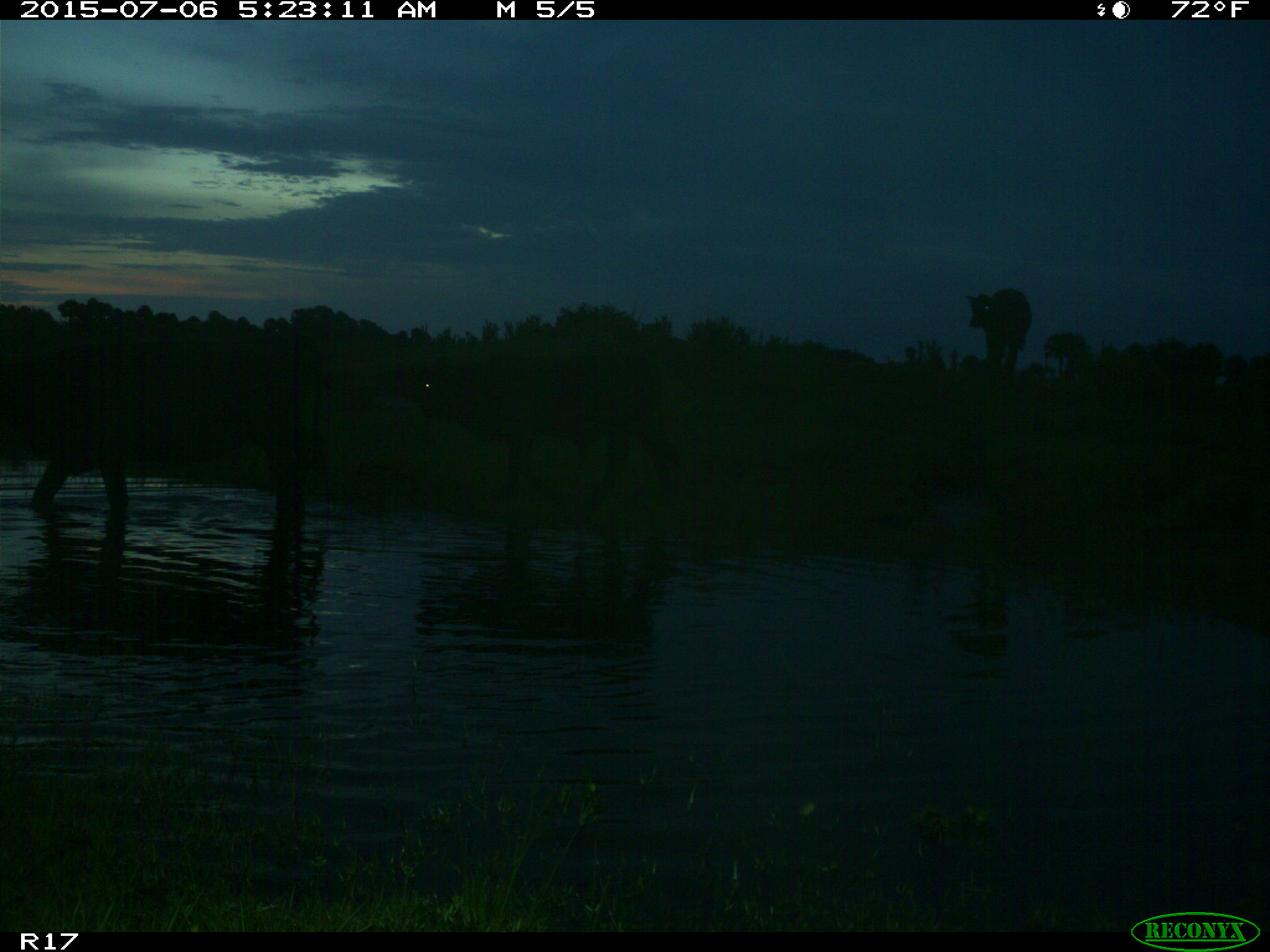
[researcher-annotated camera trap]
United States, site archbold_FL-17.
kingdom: Animalia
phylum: Chordata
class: Mammalia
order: Artiodactyla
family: Bovidae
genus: Bos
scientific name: Bos taurus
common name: domestic cow